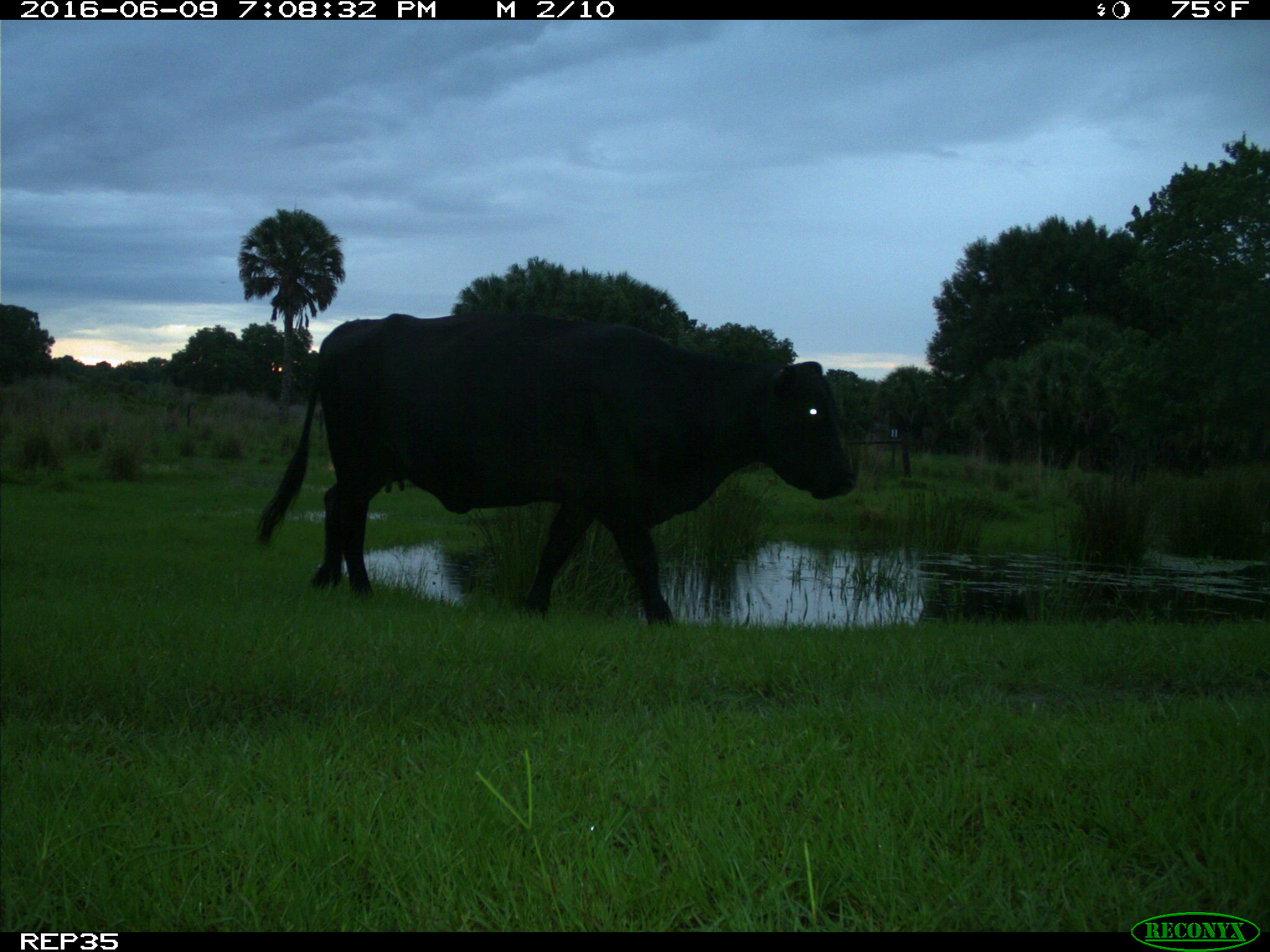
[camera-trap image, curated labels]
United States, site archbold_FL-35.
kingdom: Animalia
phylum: Chordata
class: Mammalia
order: Artiodactyla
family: Bovidae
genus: Bos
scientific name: Bos taurus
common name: domestic cow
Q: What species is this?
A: Bos taurus (domestic cow).